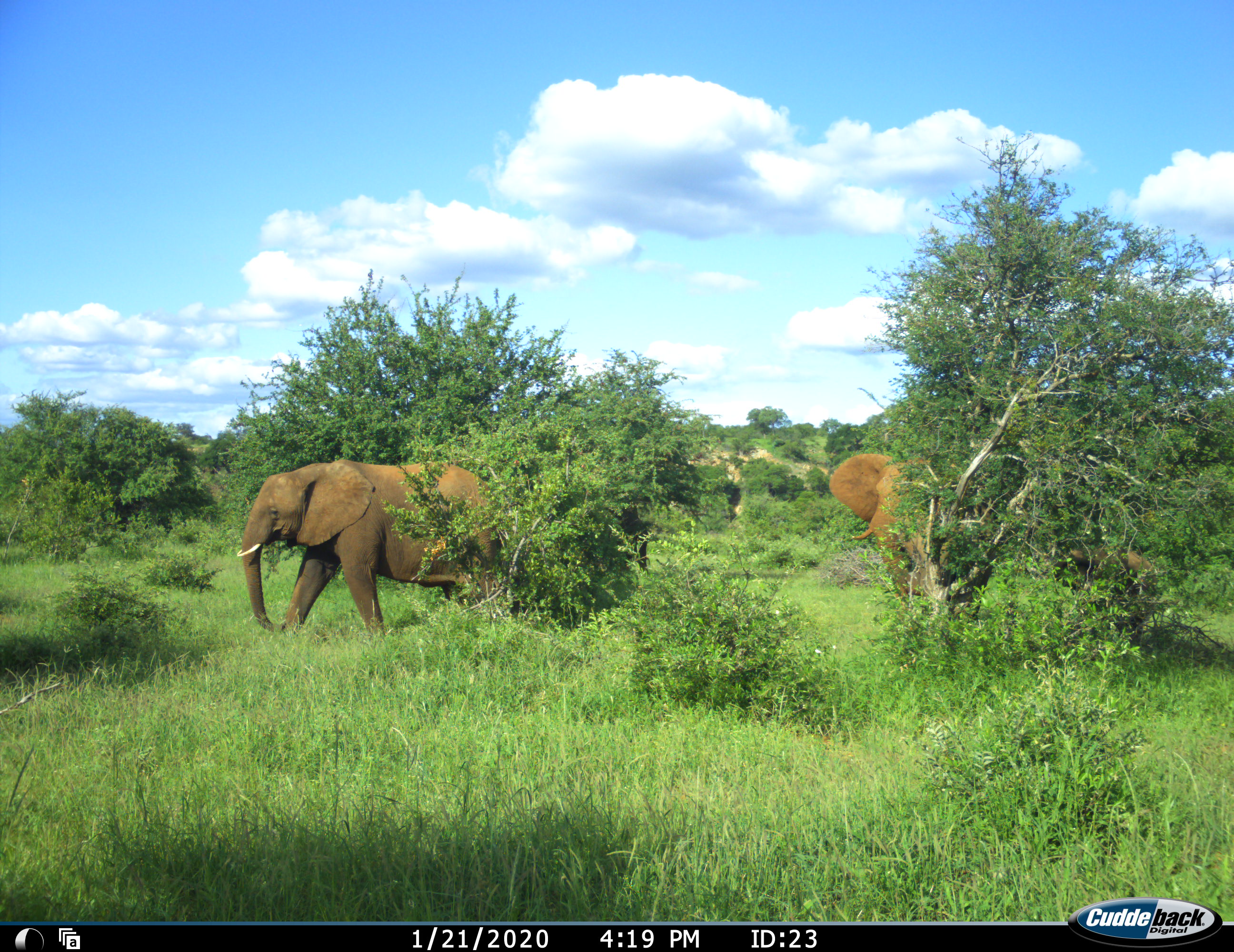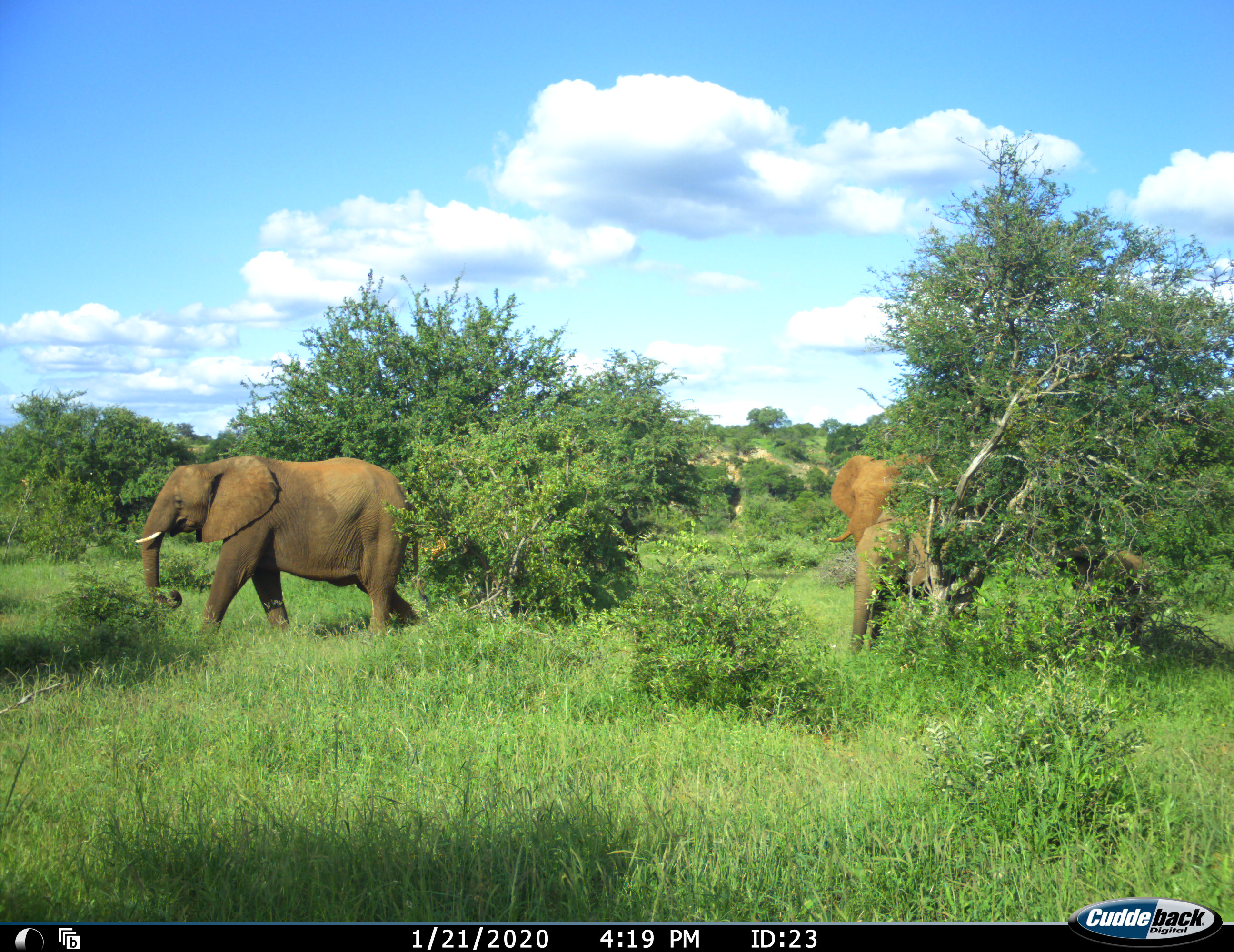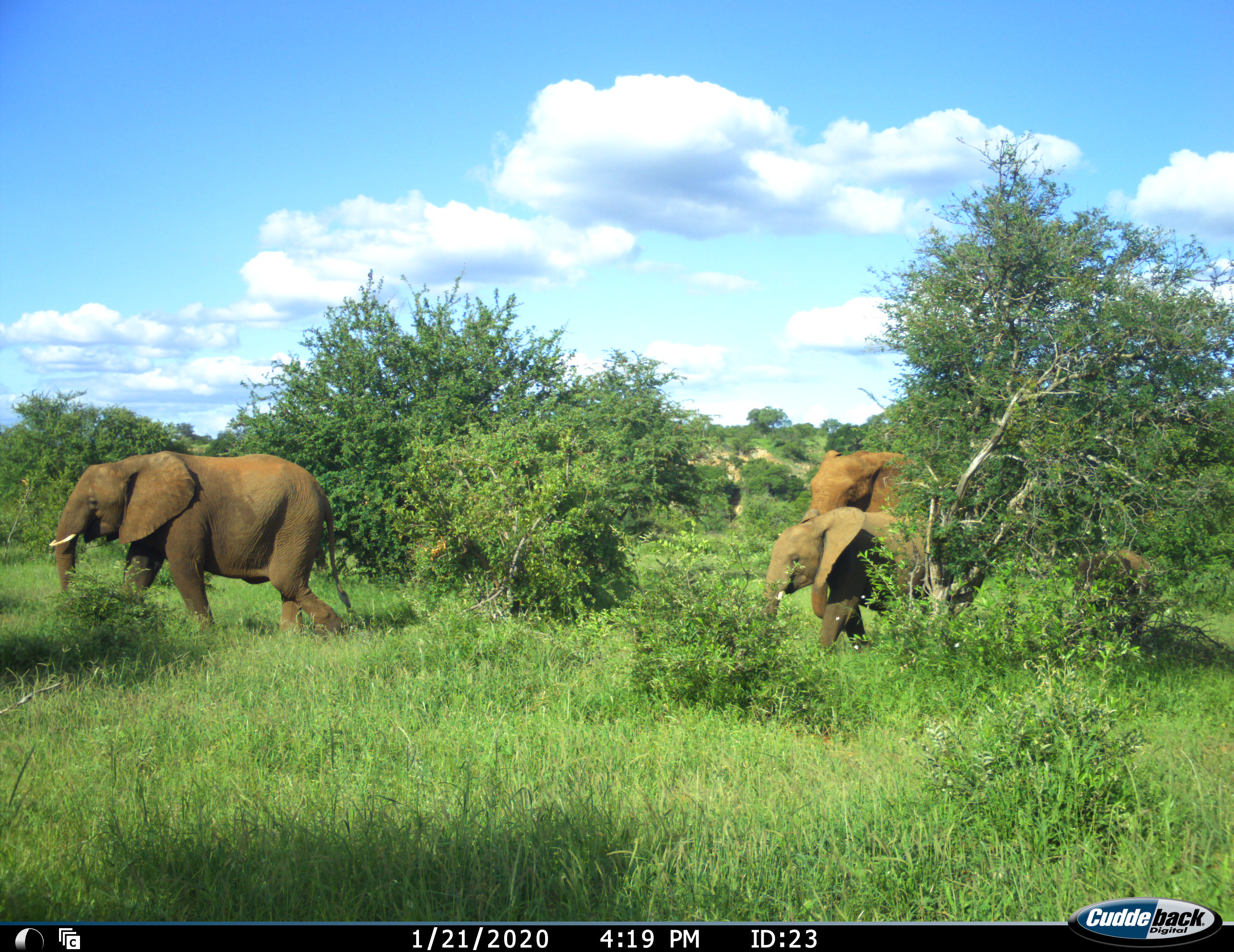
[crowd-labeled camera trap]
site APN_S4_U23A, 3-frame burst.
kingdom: Animalia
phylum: Chordata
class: Mammalia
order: Proboscidea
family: Elephantidae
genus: Loxodonta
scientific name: Loxodonta africana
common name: african bush elephant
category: elephant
Elephant (african bush elephant) (Loxodonta africana), count 3. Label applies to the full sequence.